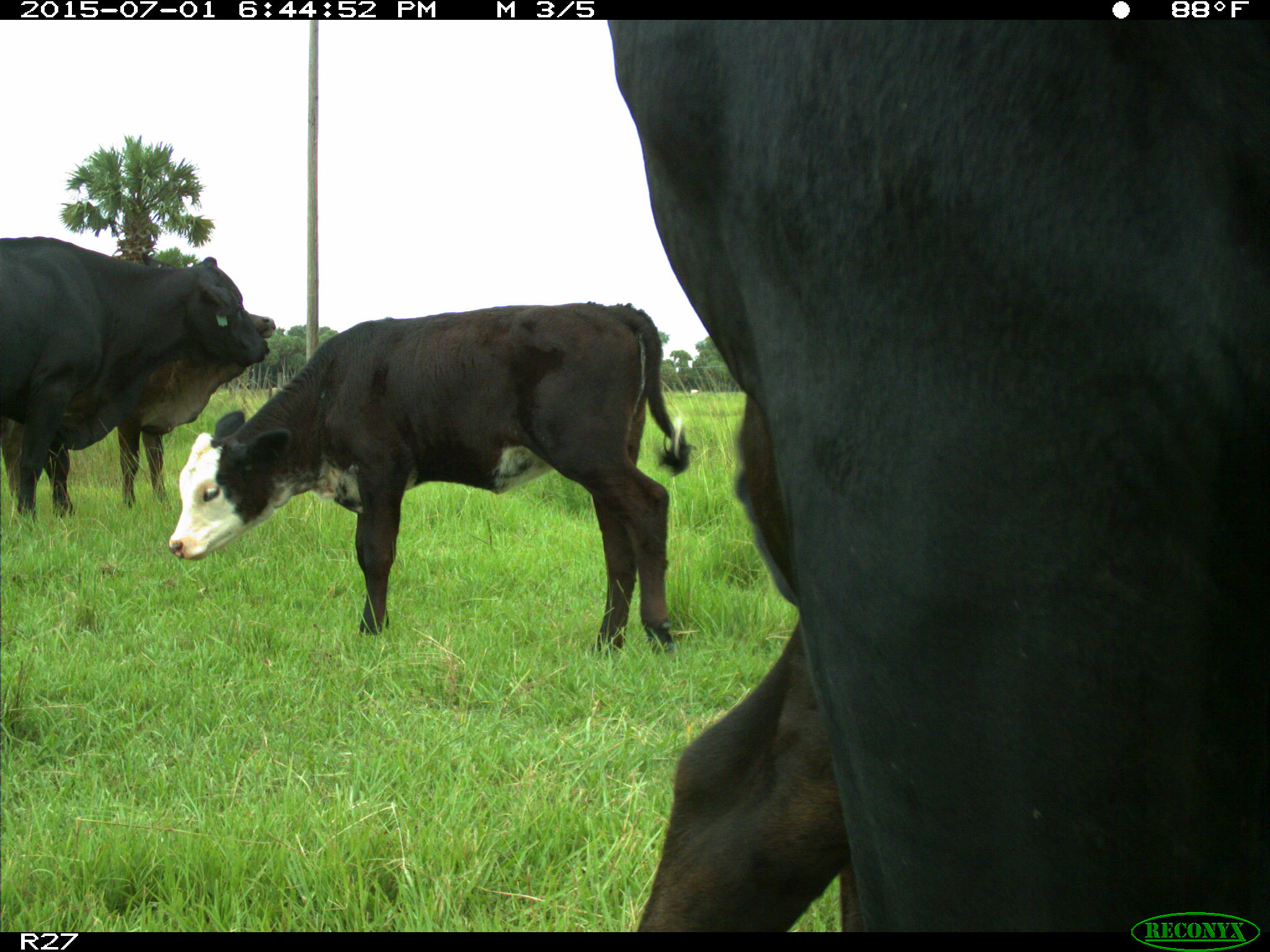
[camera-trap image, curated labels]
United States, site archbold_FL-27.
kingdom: Animalia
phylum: Chordata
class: Mammalia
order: Artiodactyla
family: Bovidae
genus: Bos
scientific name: Bos taurus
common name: domestic cow